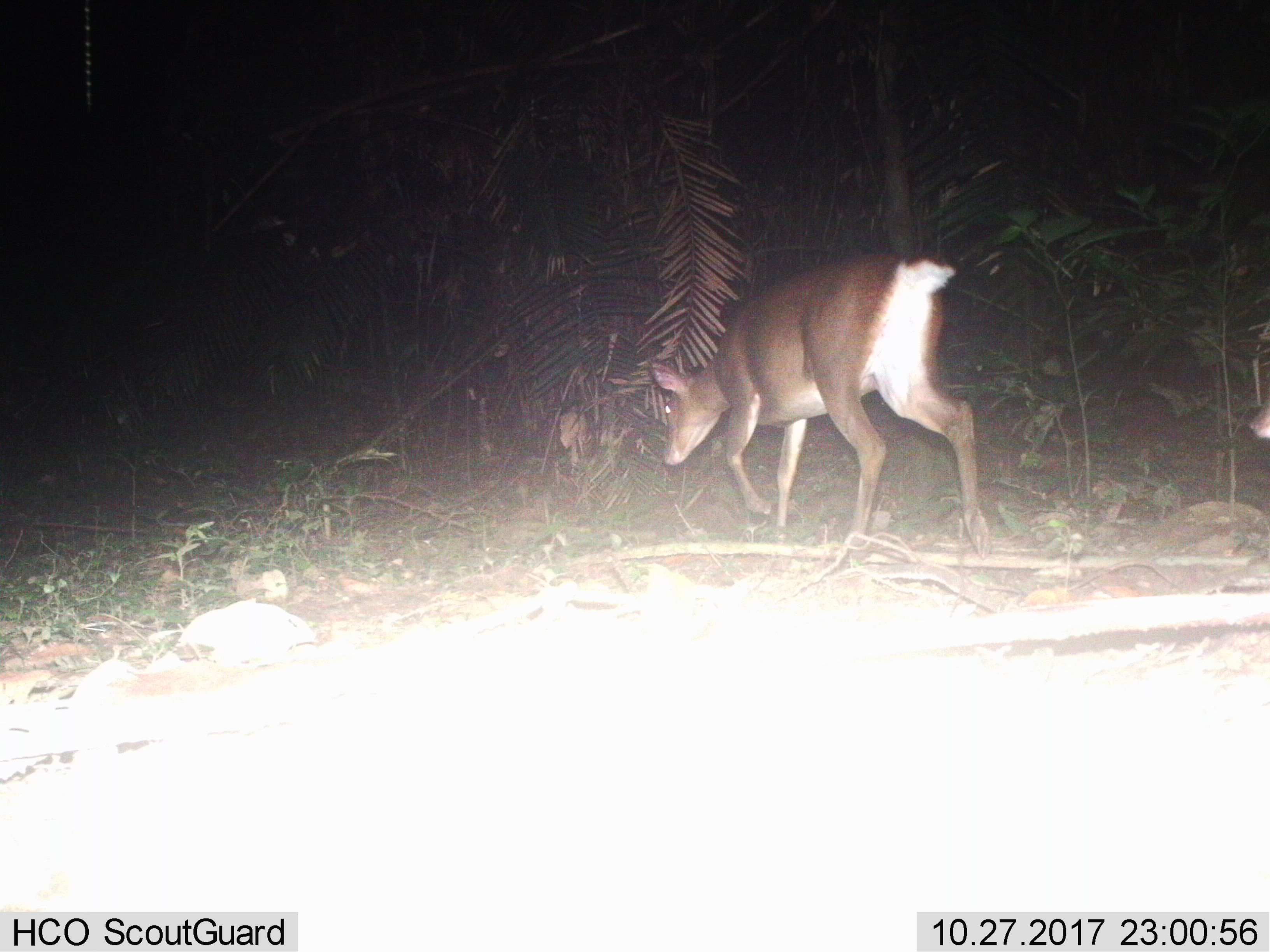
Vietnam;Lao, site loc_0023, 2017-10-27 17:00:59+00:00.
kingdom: Animalia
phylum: Chordata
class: Mammalia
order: Artiodactyla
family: Cervidae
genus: Muntiacus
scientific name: Muntiacus vuquangensis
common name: large-antlered muntjac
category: large antlered muntjac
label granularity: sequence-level